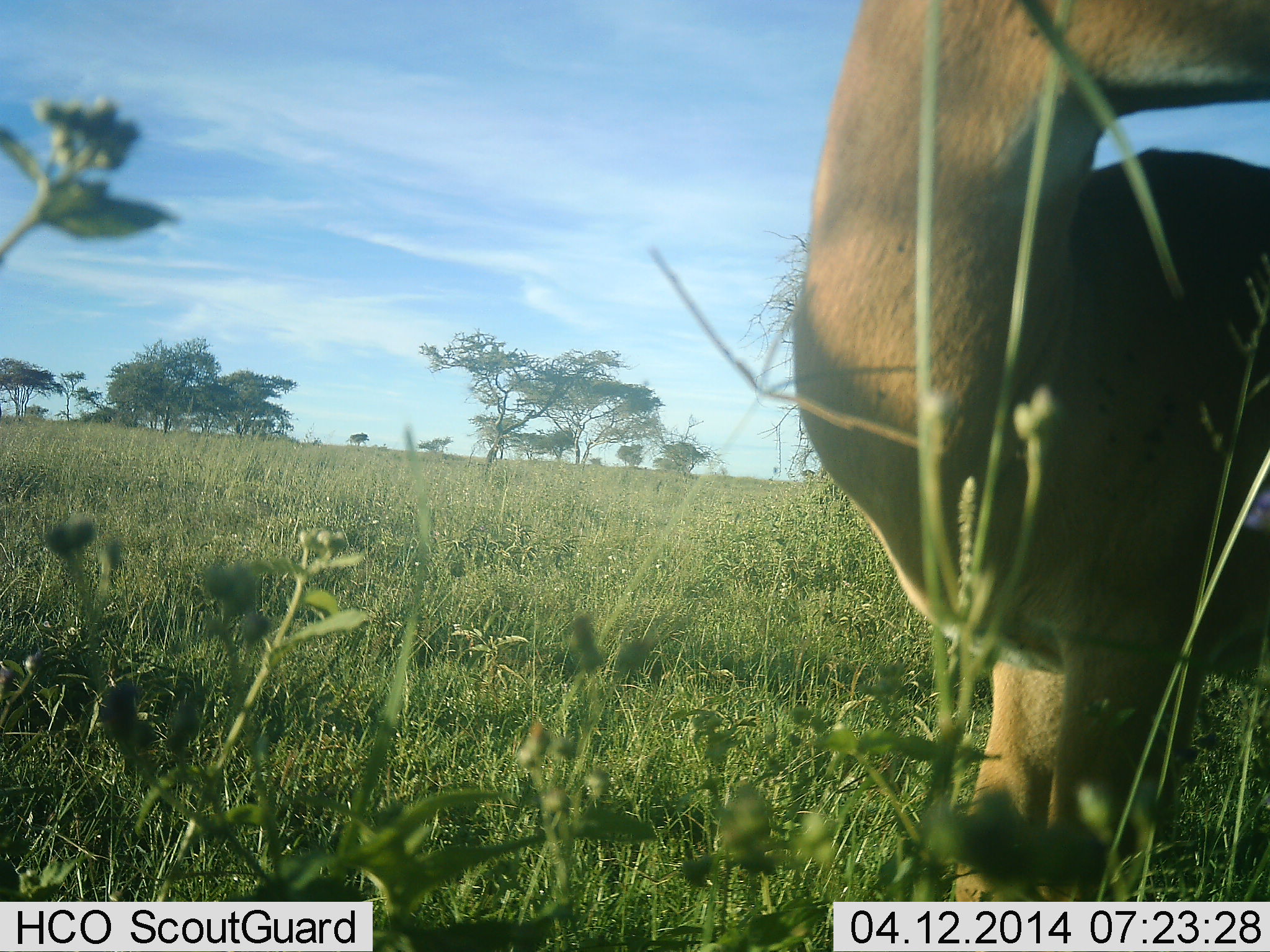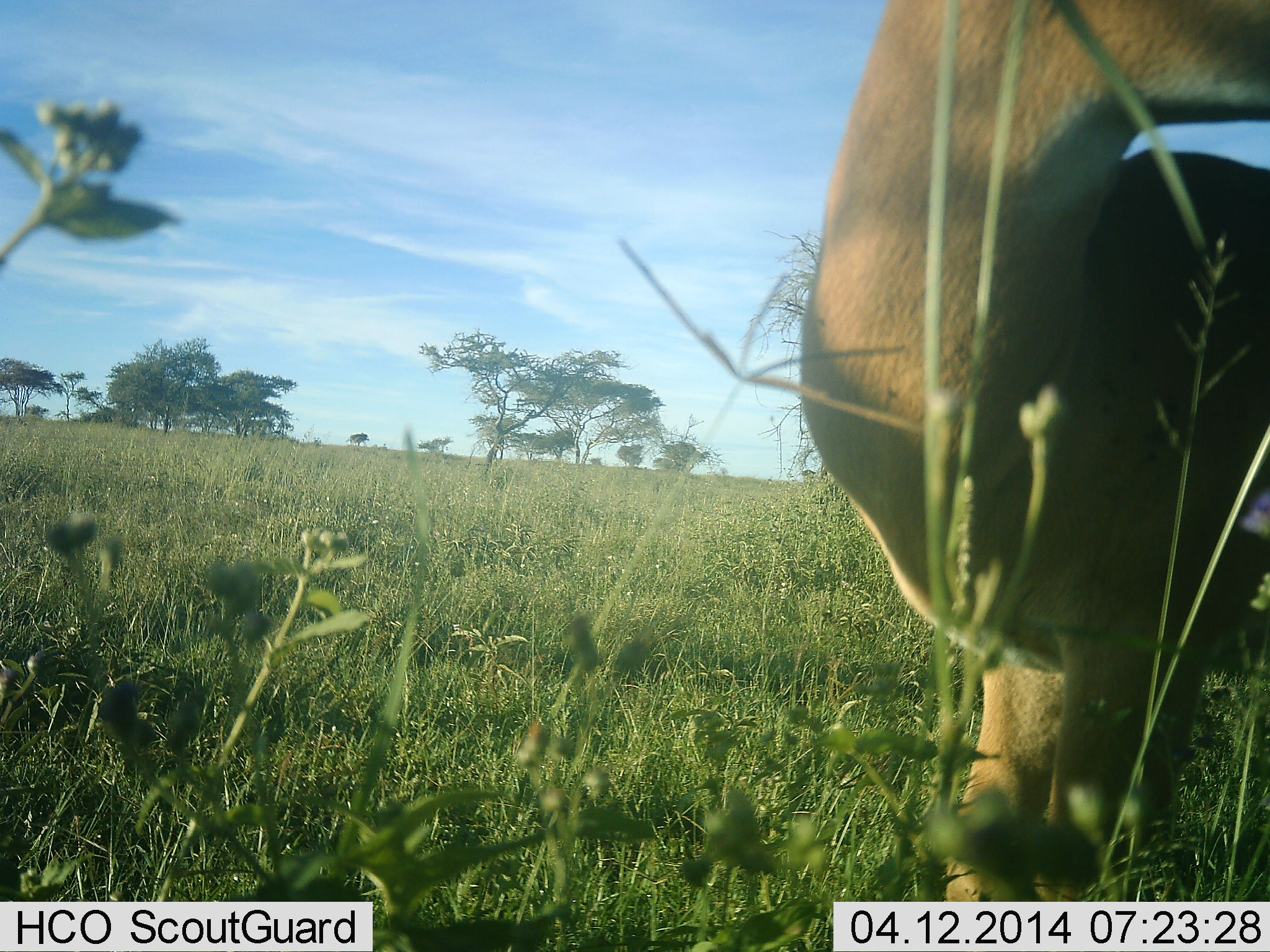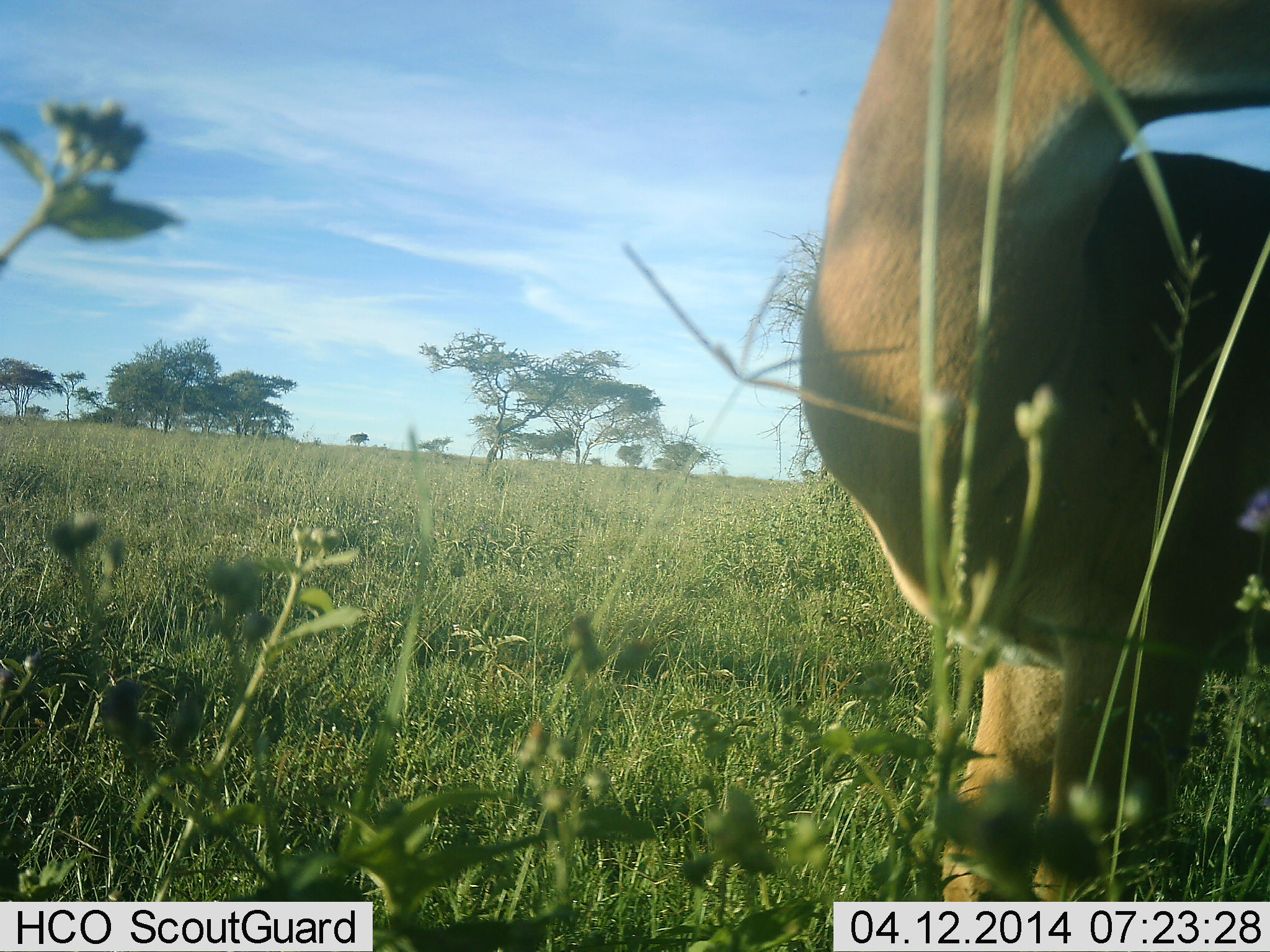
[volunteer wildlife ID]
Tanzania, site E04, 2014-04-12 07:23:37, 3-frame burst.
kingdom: Animalia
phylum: Chordata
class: Mammalia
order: Artiodactyla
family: Bovidae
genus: Eudorcas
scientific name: Eudorcas thomsonii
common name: thomson's gazelle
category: gazellethomsons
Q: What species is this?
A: Gazellethomsons (thomson's gazelle) (Eudorcas thomsonii).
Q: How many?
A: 1.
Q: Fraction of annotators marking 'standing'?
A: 100%.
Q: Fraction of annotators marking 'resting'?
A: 0%.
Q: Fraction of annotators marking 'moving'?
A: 0%.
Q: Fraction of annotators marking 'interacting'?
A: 0%.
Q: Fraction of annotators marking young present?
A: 0%.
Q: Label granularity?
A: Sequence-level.